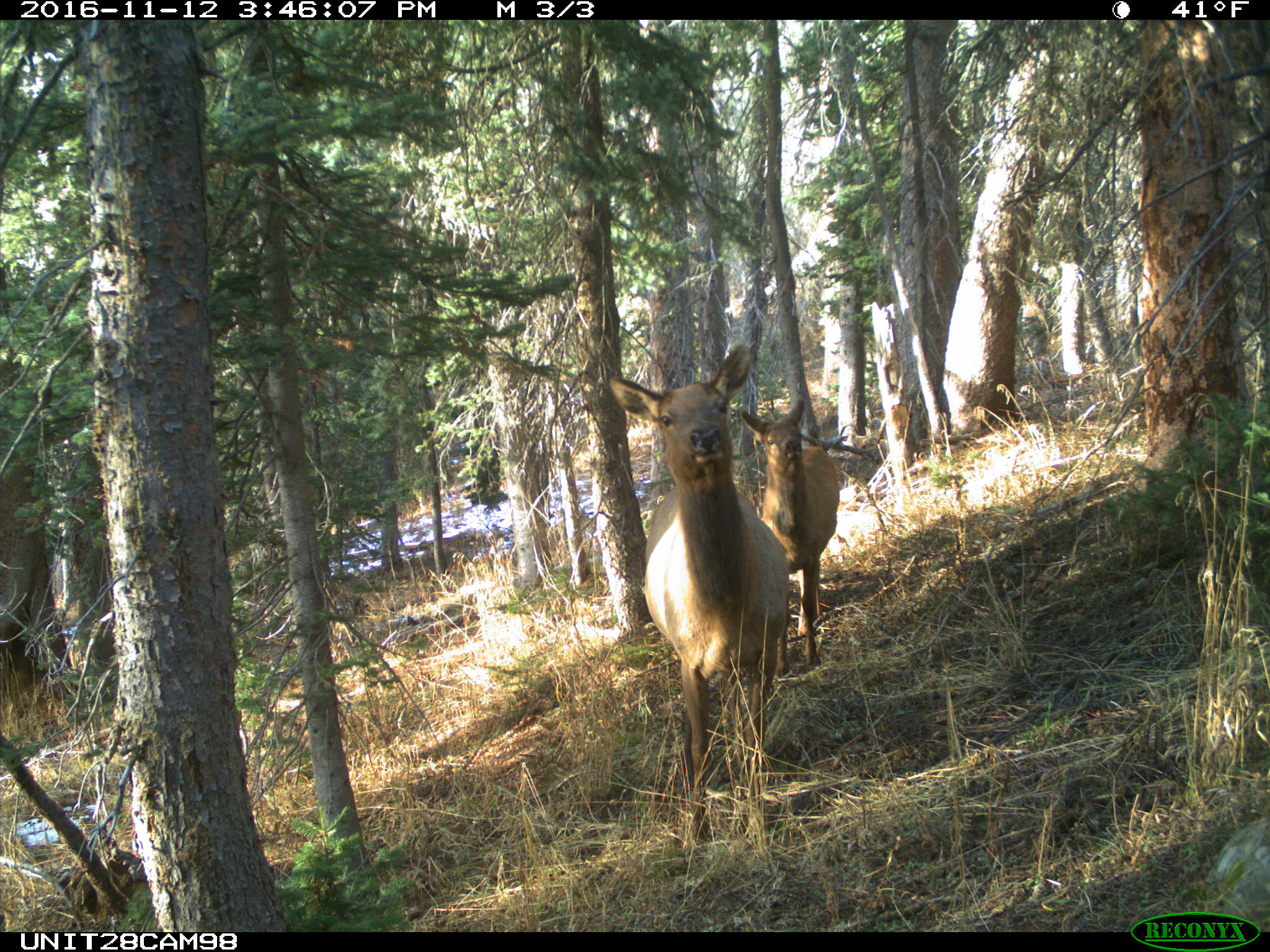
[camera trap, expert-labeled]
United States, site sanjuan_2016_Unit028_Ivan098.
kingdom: Animalia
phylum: Chordata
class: Mammalia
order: Artiodactyla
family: Cervidae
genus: Cervus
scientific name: Cervus elaphus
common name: red deer